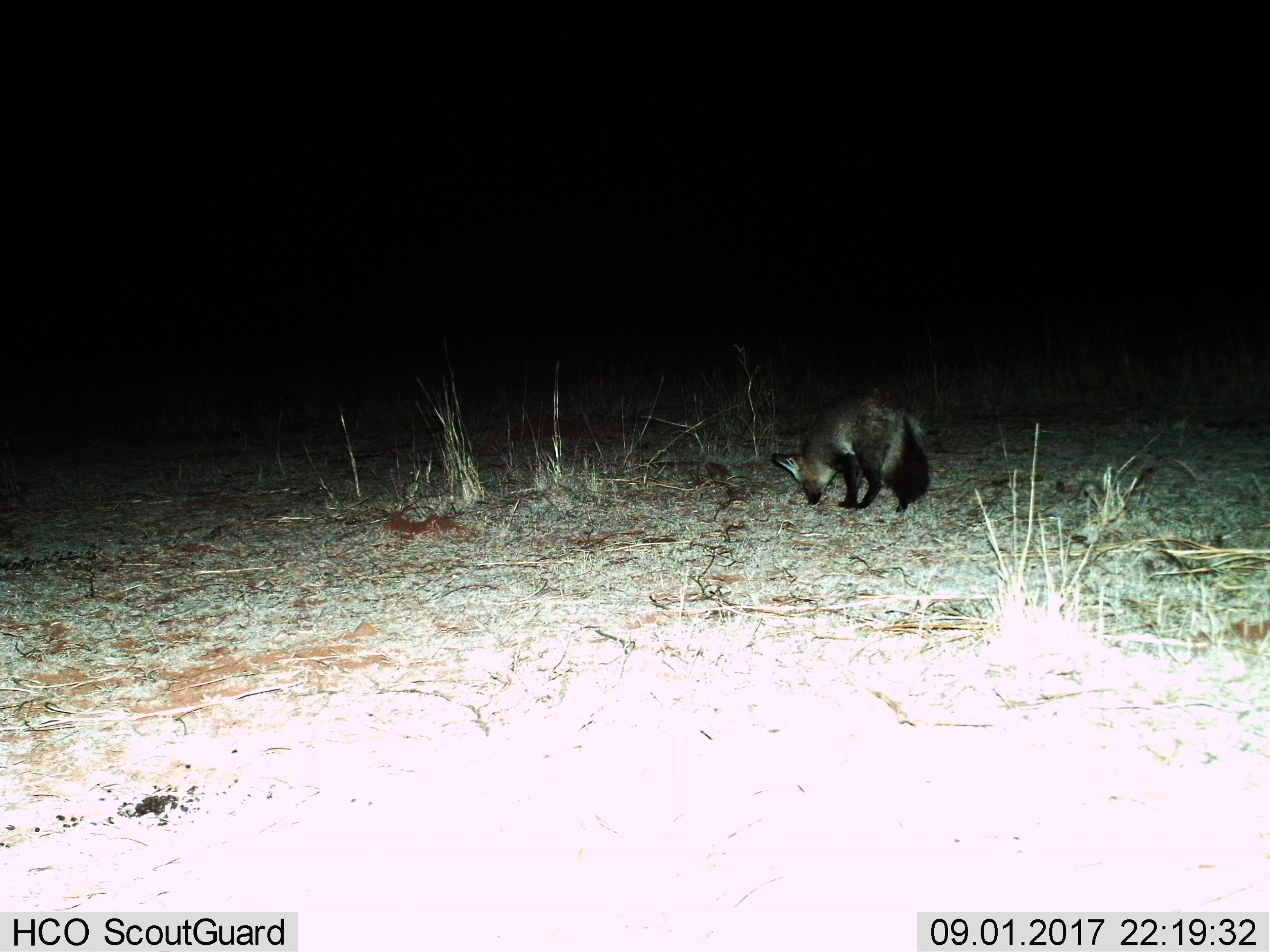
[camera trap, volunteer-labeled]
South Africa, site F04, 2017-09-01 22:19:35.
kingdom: Animalia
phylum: Chordata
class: Mammalia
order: Carnivora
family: Canidae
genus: Otocyon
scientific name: Otocyon megalotis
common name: bat-eared fox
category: foxbateared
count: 1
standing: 70%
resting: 0%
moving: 20%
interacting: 10%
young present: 0%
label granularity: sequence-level